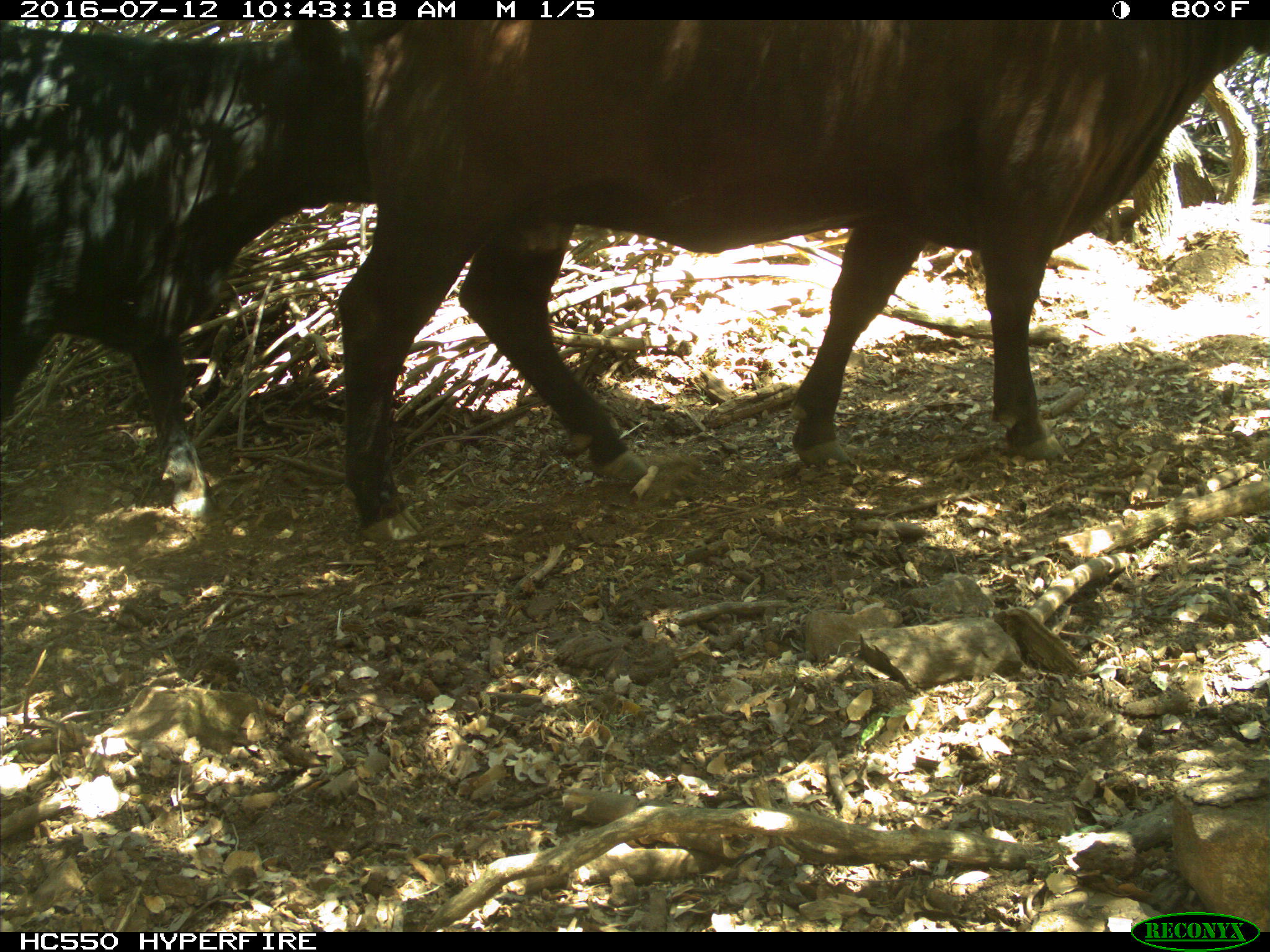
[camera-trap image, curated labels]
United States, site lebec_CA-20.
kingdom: Animalia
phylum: Chordata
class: Mammalia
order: Artiodactyla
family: Bovidae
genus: Bos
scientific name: Bos taurus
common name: domestic cow